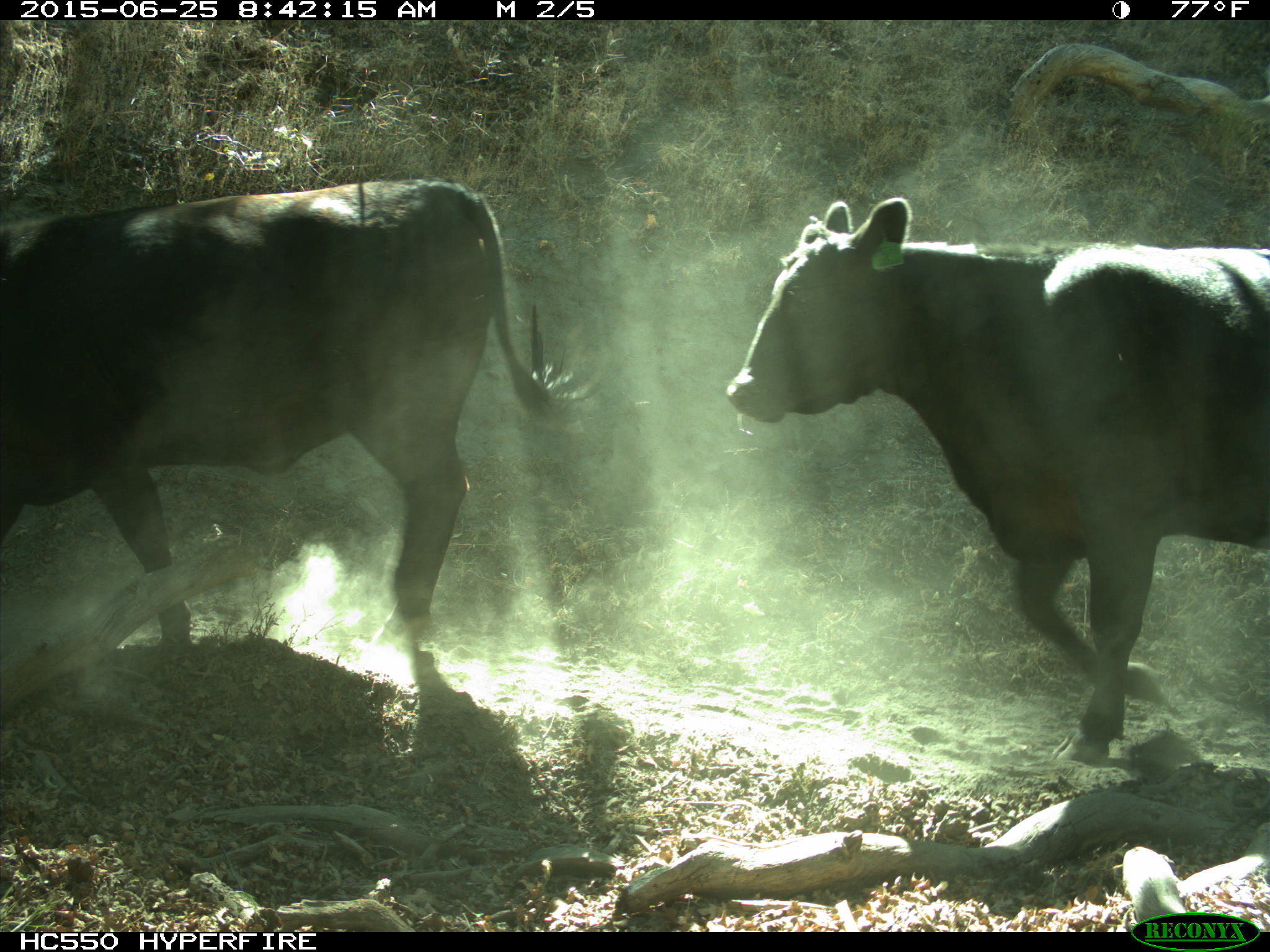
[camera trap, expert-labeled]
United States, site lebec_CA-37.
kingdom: Animalia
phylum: Chordata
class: Mammalia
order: Artiodactyla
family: Bovidae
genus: Bos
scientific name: Bos taurus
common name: domestic cow